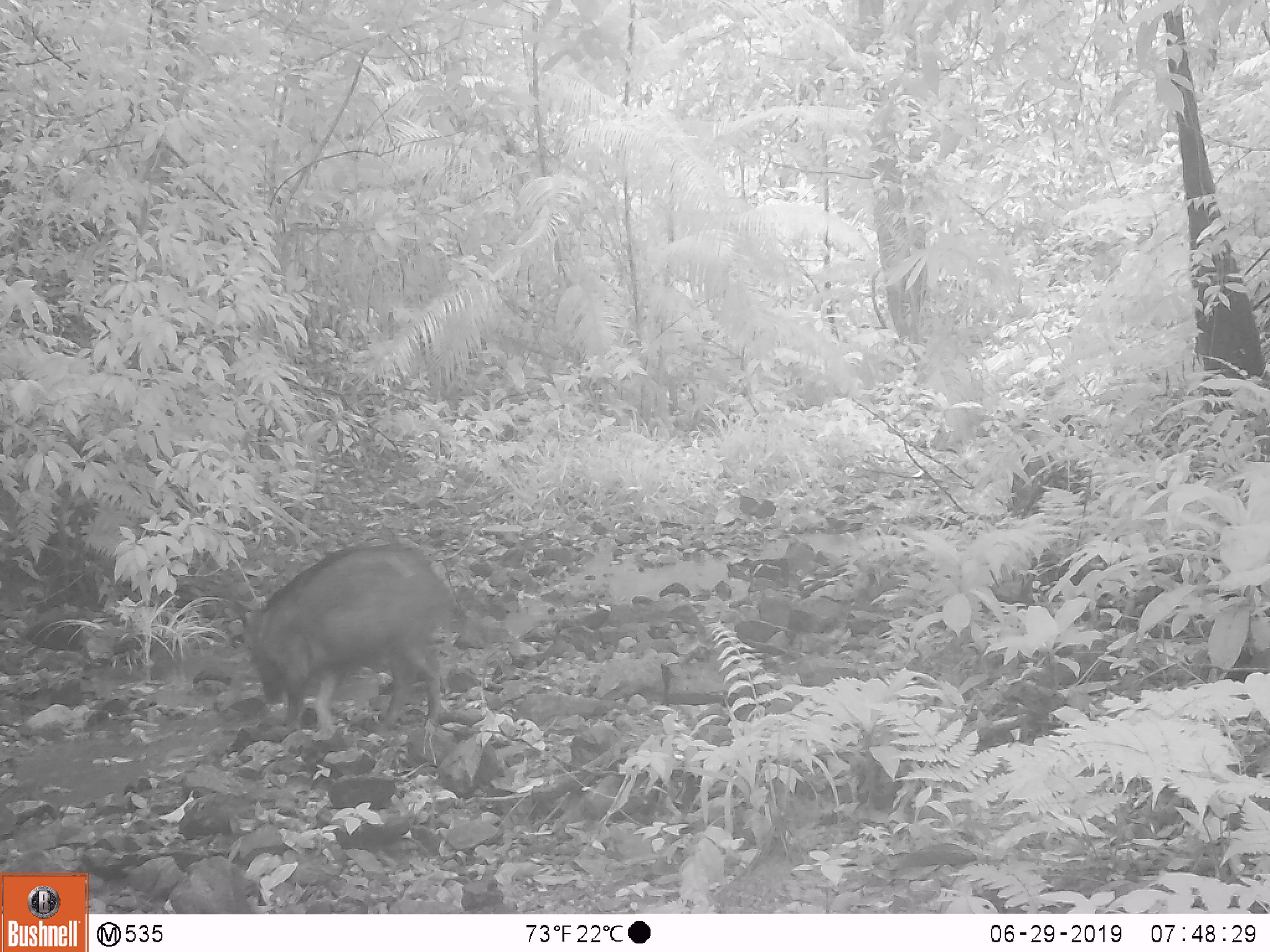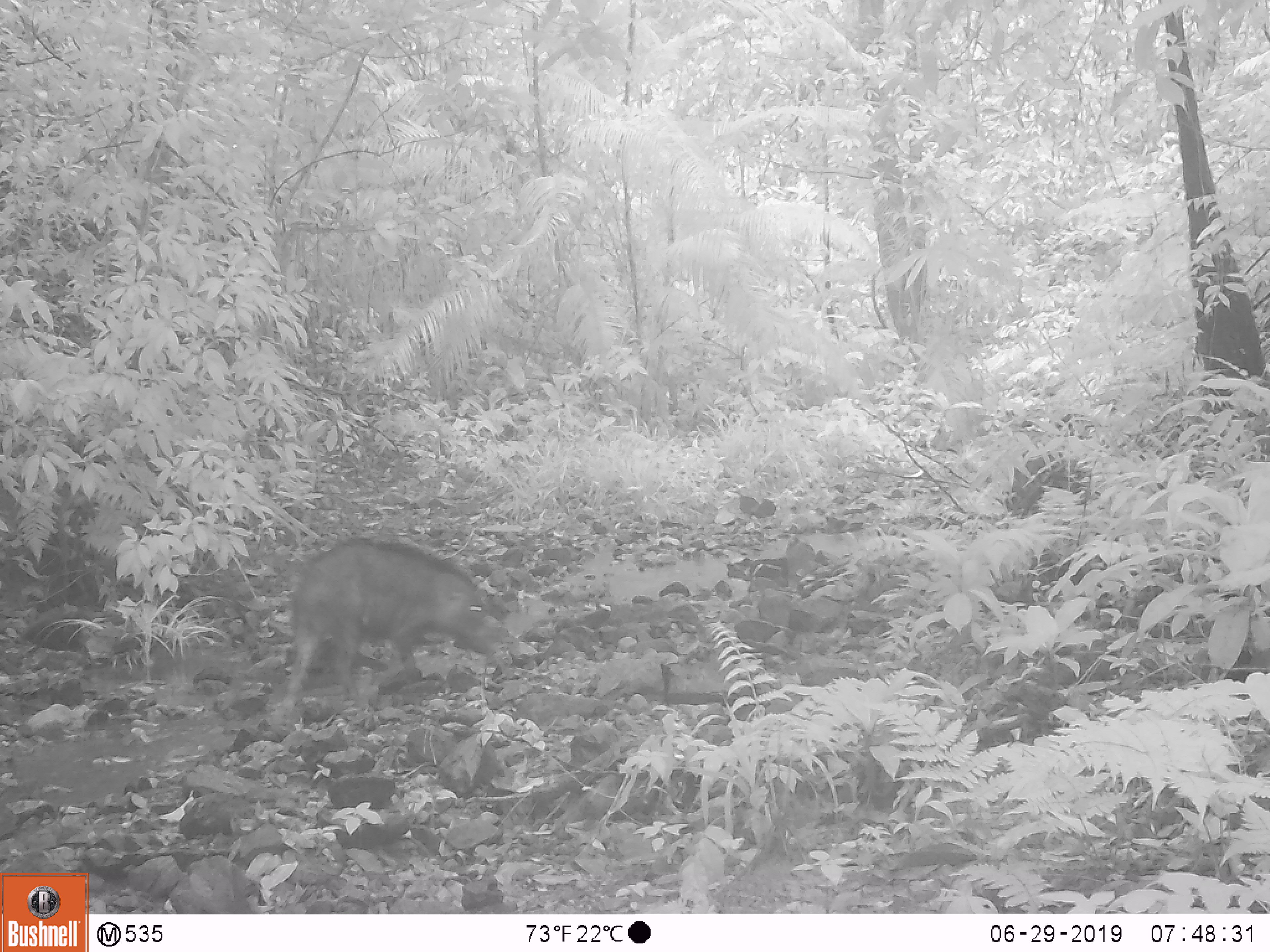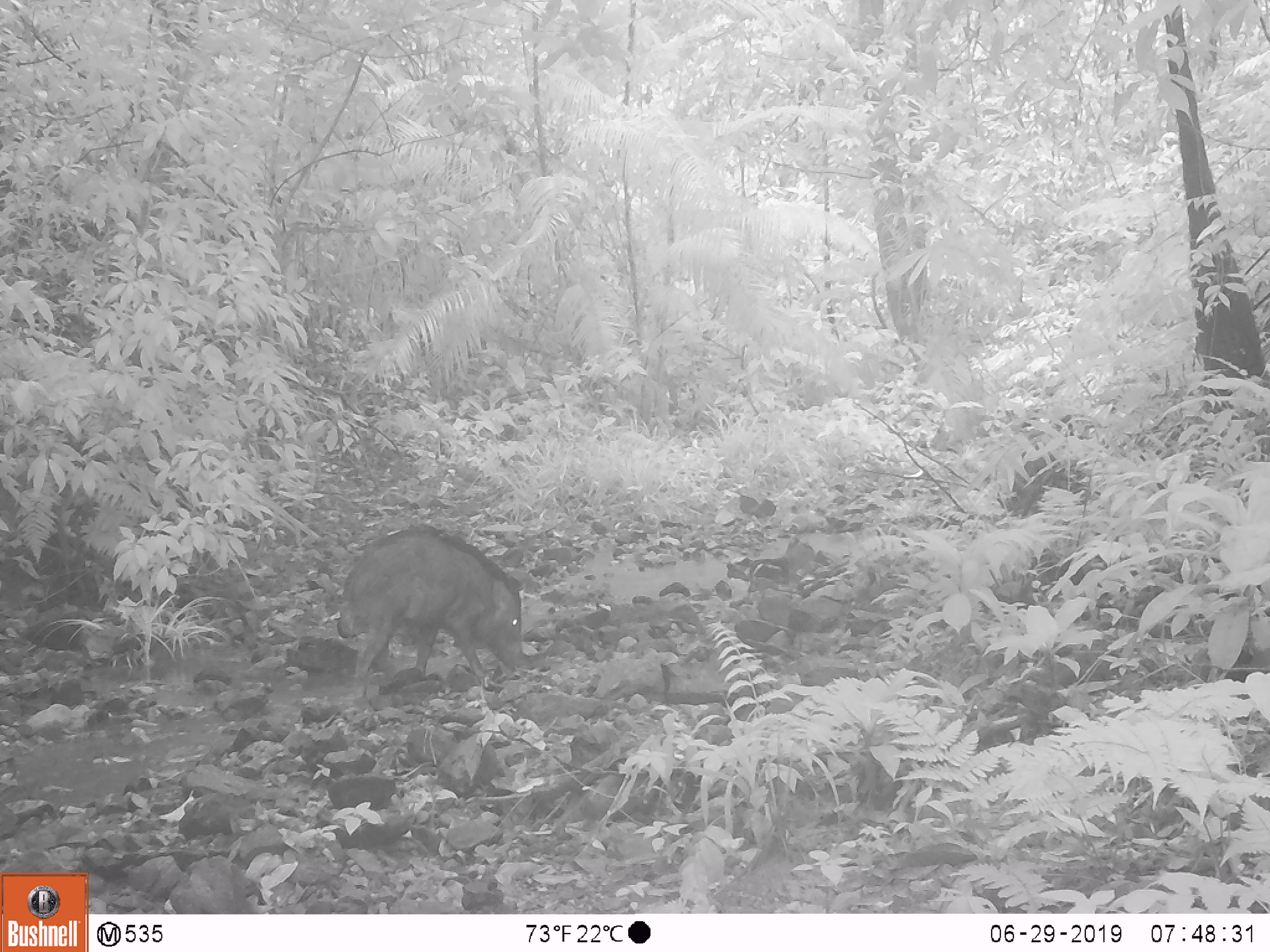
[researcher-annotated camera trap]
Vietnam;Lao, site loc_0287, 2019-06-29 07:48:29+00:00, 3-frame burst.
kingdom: Animalia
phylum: Chordata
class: Mammalia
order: Artiodactyla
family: Suidae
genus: Sus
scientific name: Sus scrofa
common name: eurasian wild pig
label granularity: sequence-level